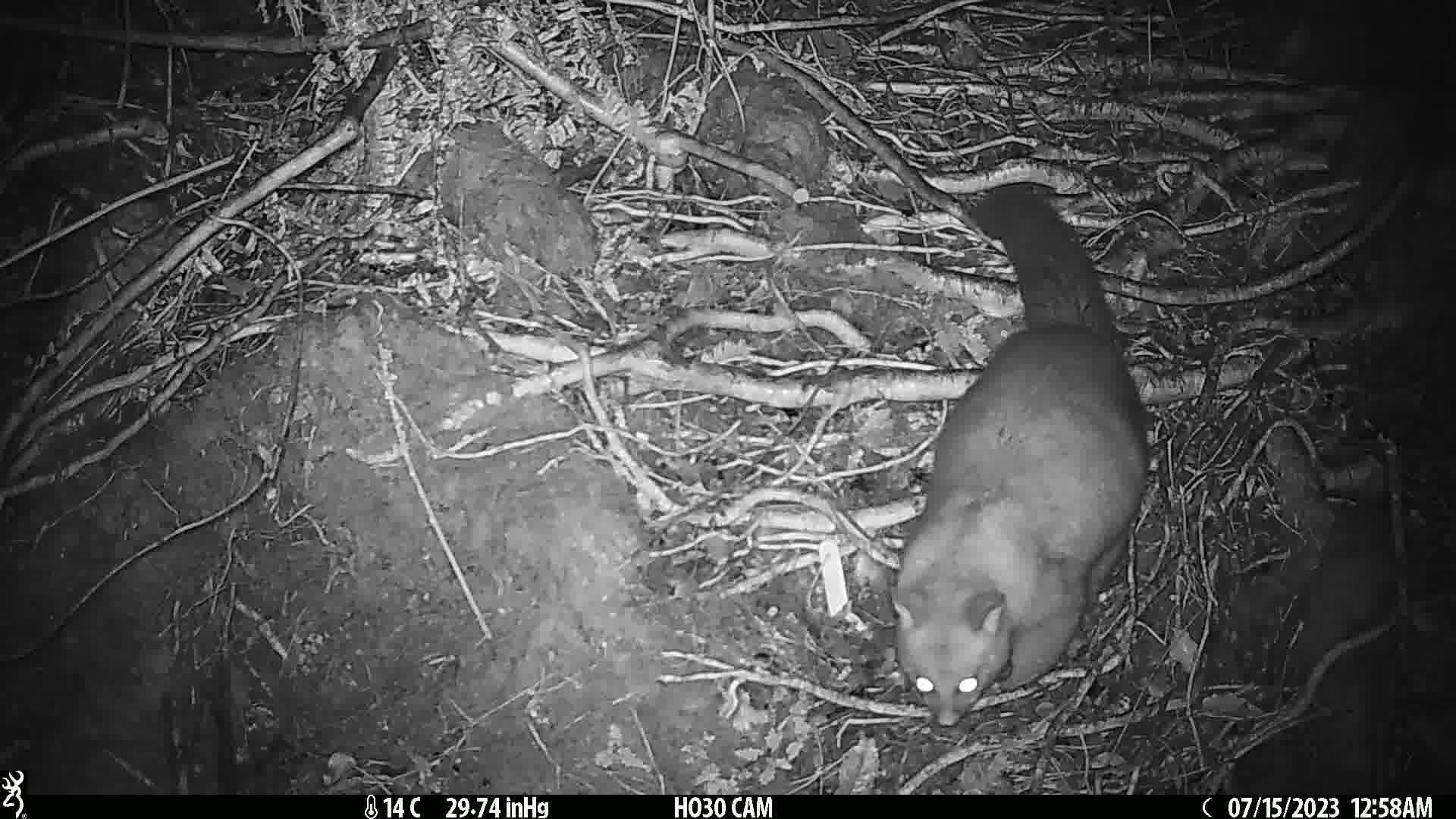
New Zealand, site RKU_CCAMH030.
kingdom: Animalia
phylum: Chordata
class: Mammalia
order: Diprotodontia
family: Phalangeridae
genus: Trichosurus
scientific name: Trichosurus vulpecula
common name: common brushtail possum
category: possum